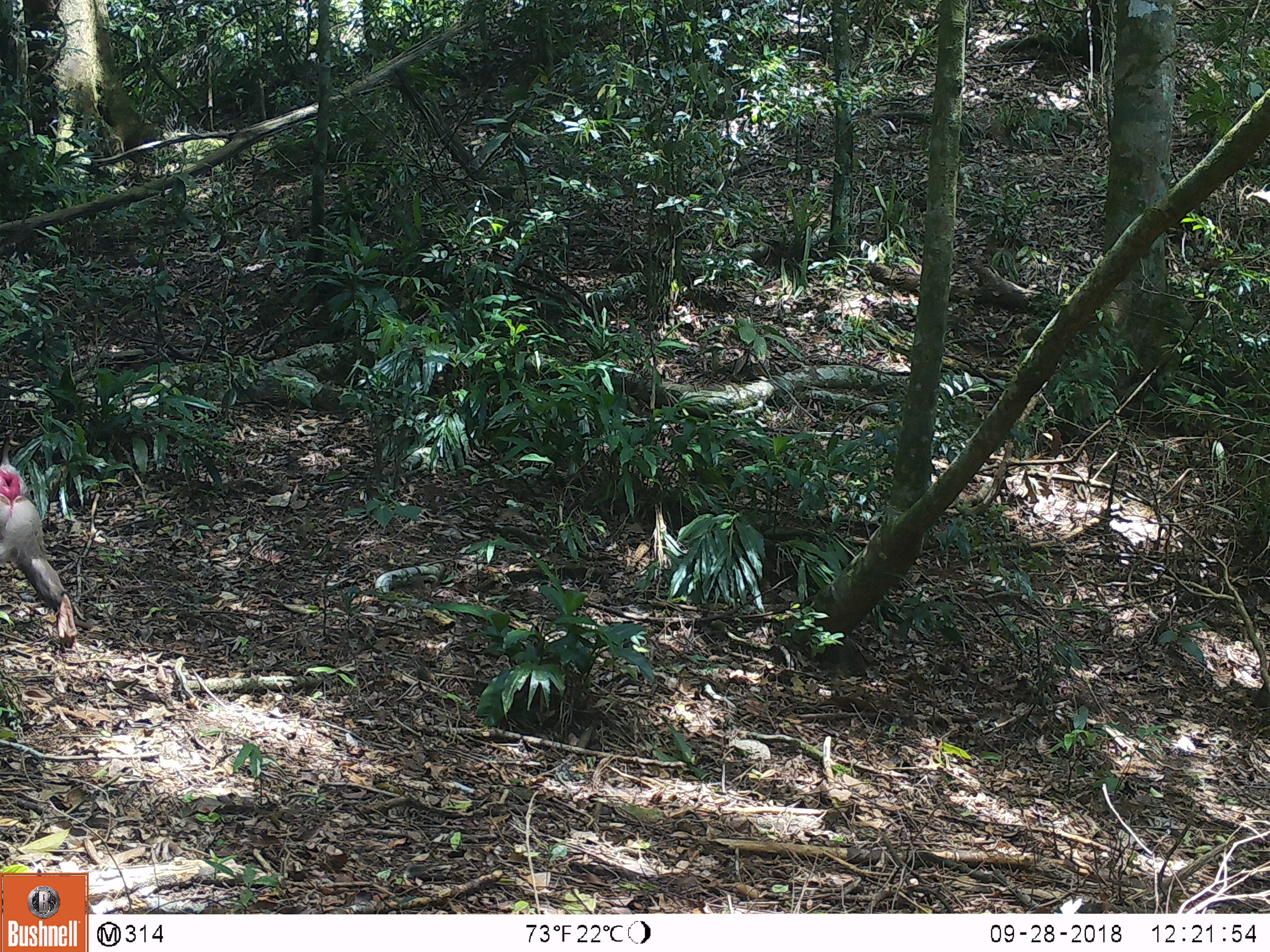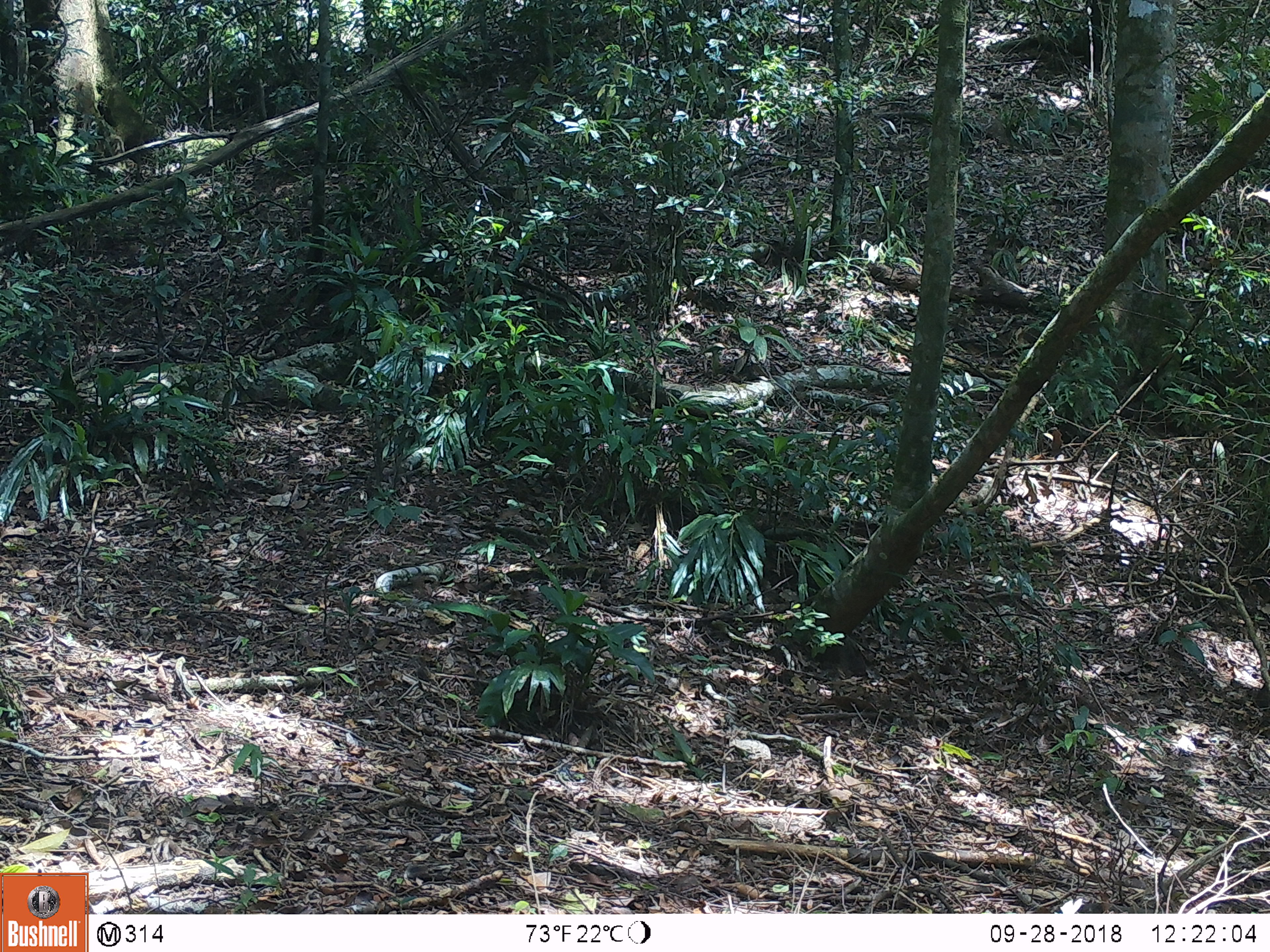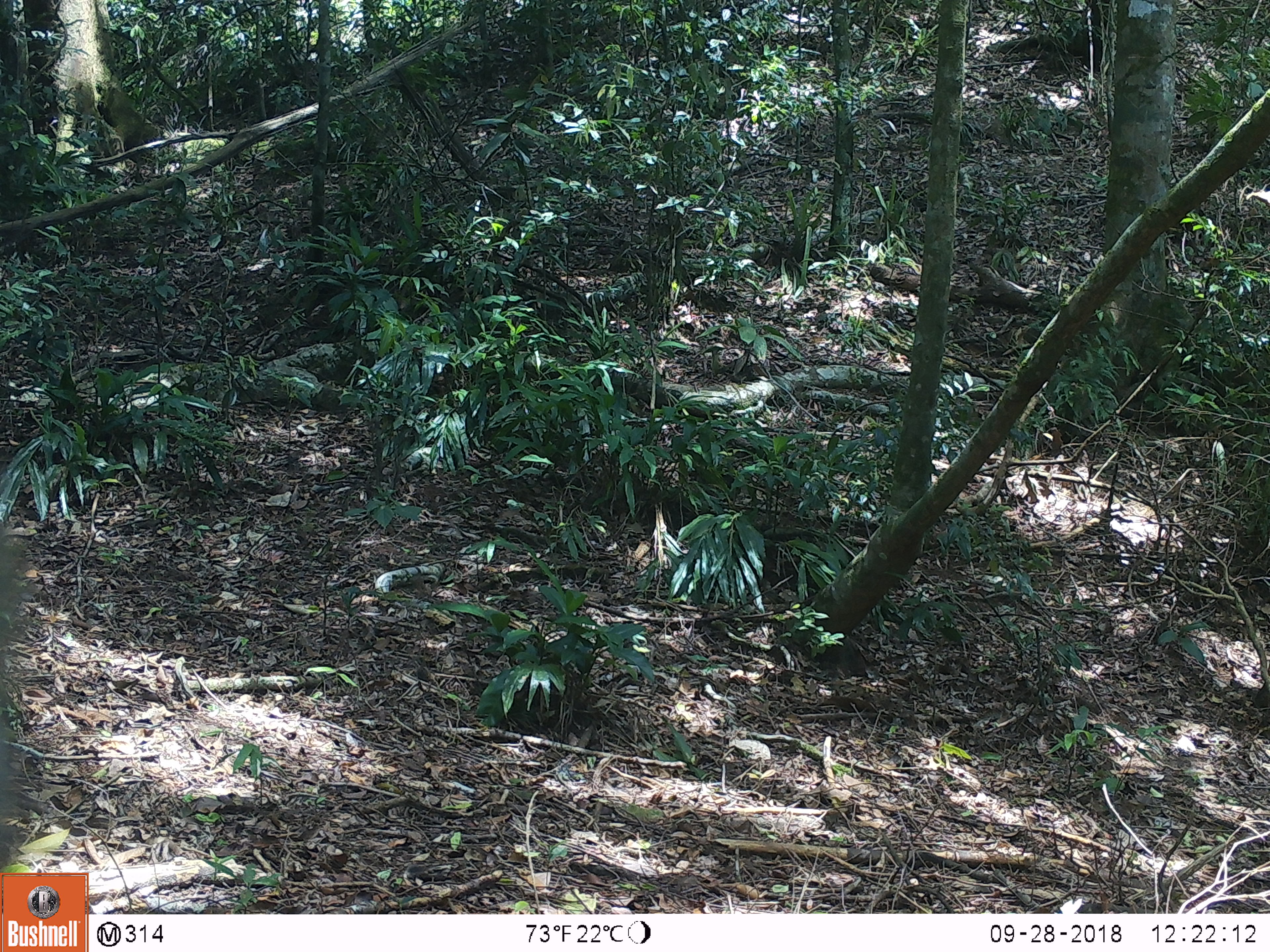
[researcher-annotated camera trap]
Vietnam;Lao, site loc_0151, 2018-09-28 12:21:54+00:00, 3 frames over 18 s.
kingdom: Animalia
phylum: Chordata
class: Mammalia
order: Primates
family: Cercopithecidae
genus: Macaca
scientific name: Macaca nemestrina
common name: pig-tailed macaque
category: pig tailed macaque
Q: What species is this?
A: Pig tailed macaque (pig-tailed macaque) (Macaca nemestrina).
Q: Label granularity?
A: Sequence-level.